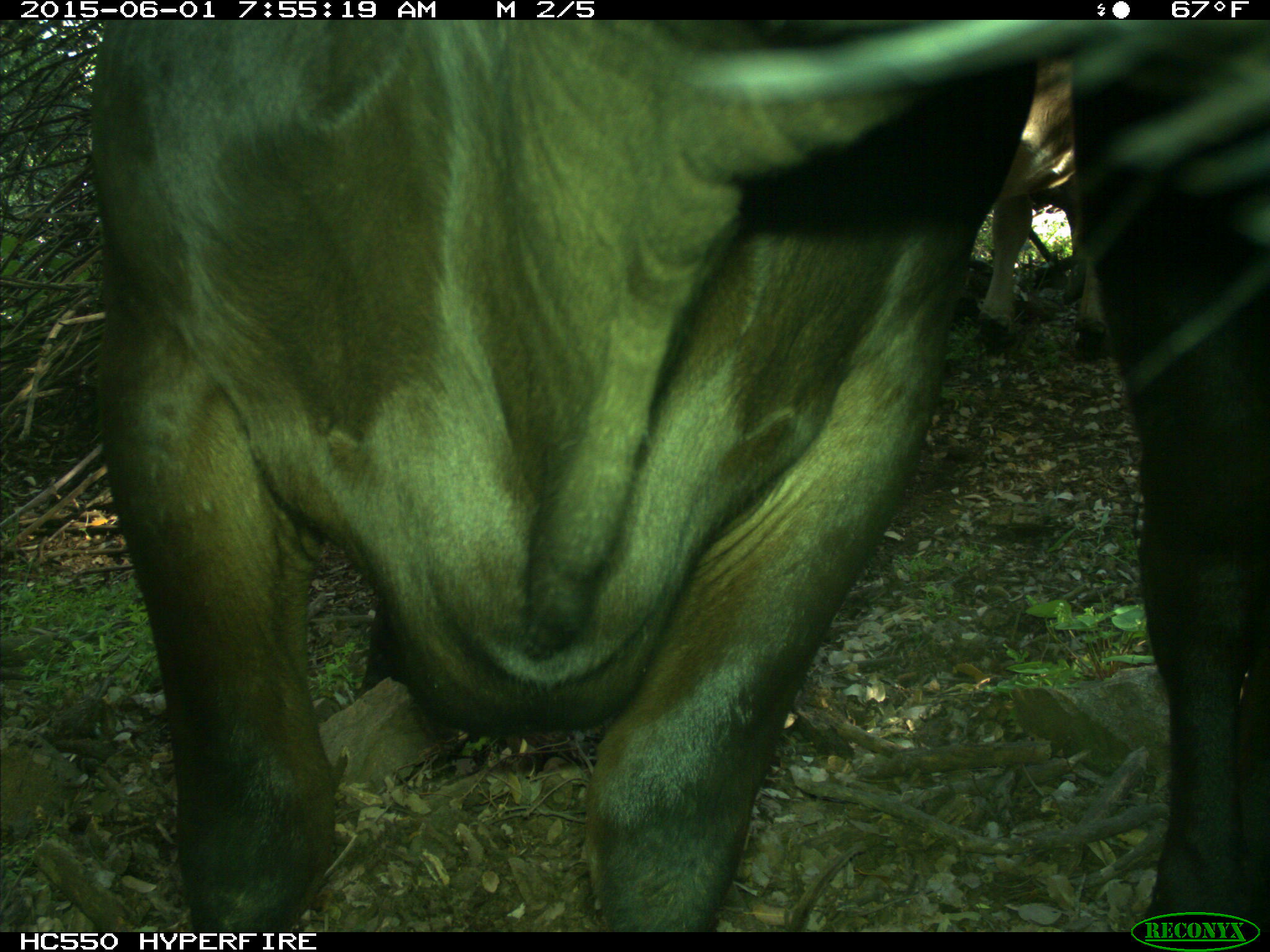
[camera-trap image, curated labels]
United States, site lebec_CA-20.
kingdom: Animalia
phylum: Chordata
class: Mammalia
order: Artiodactyla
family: Bovidae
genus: Bos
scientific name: Bos taurus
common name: domestic cow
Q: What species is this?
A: Bos taurus (domestic cow).